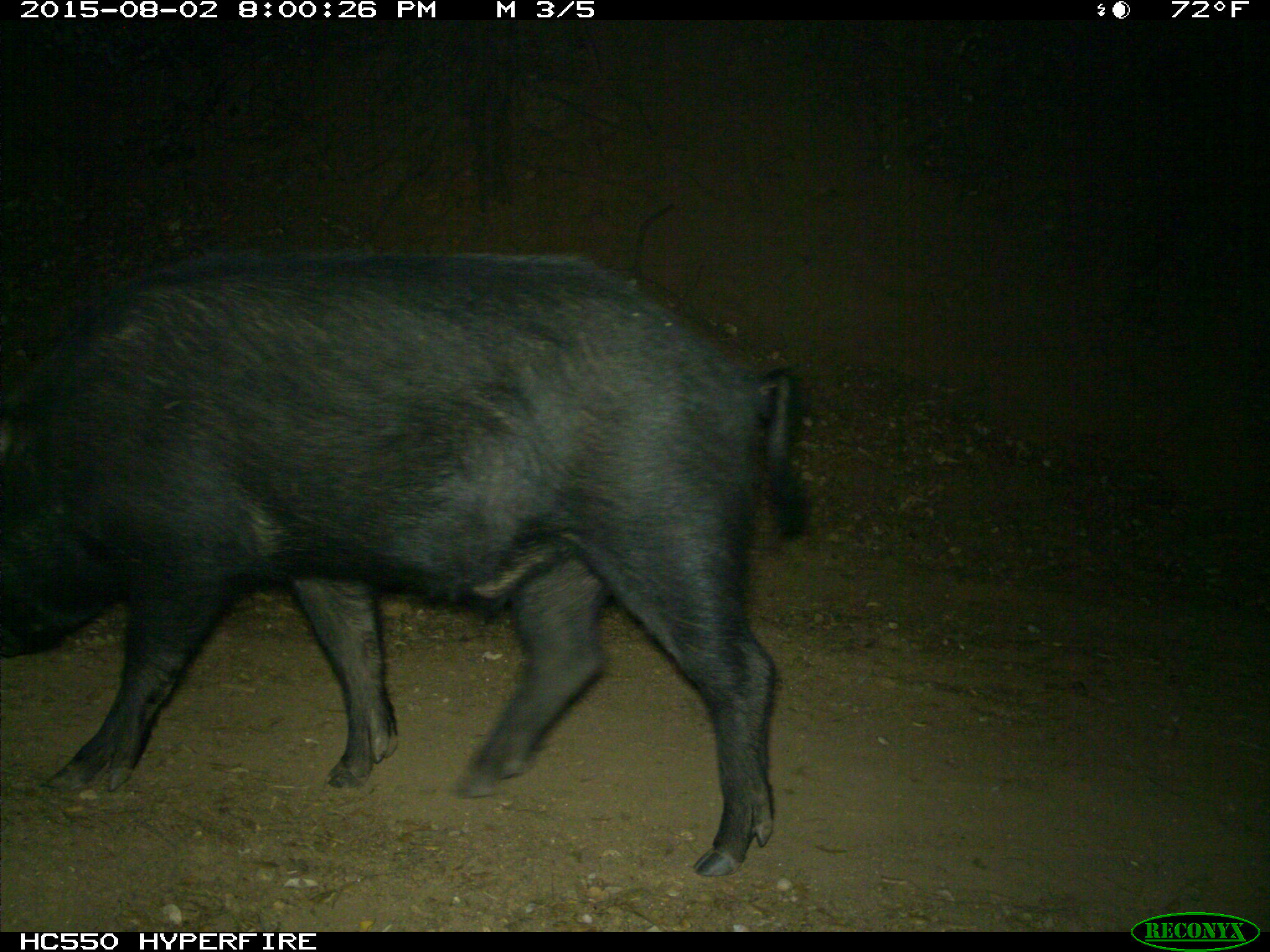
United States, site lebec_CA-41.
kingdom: Animalia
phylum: Chordata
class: Mammalia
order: Artiodactyla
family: Suidae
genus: Sus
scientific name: Sus scrofa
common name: wild boar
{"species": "Sus scrofa (wild boar)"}